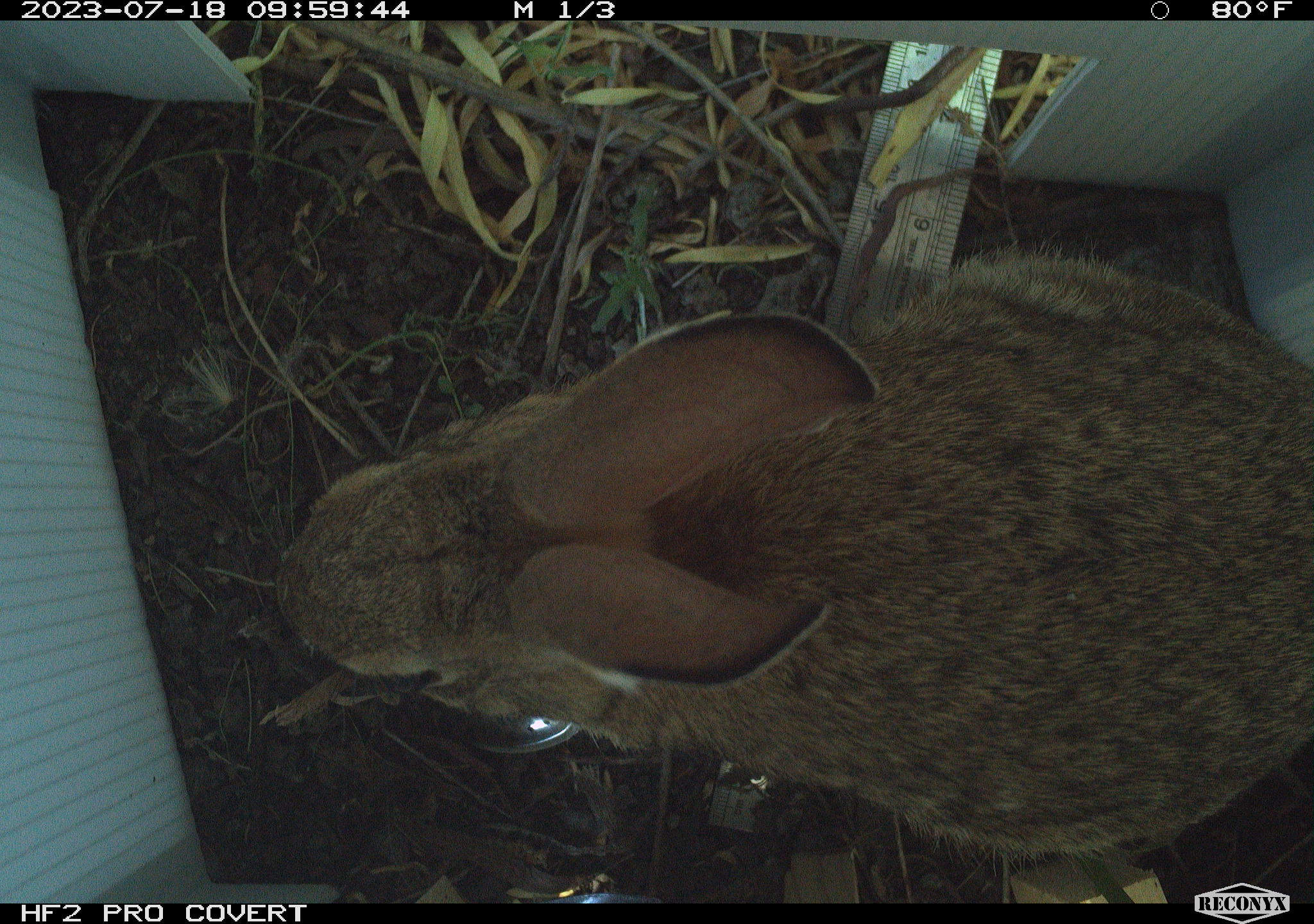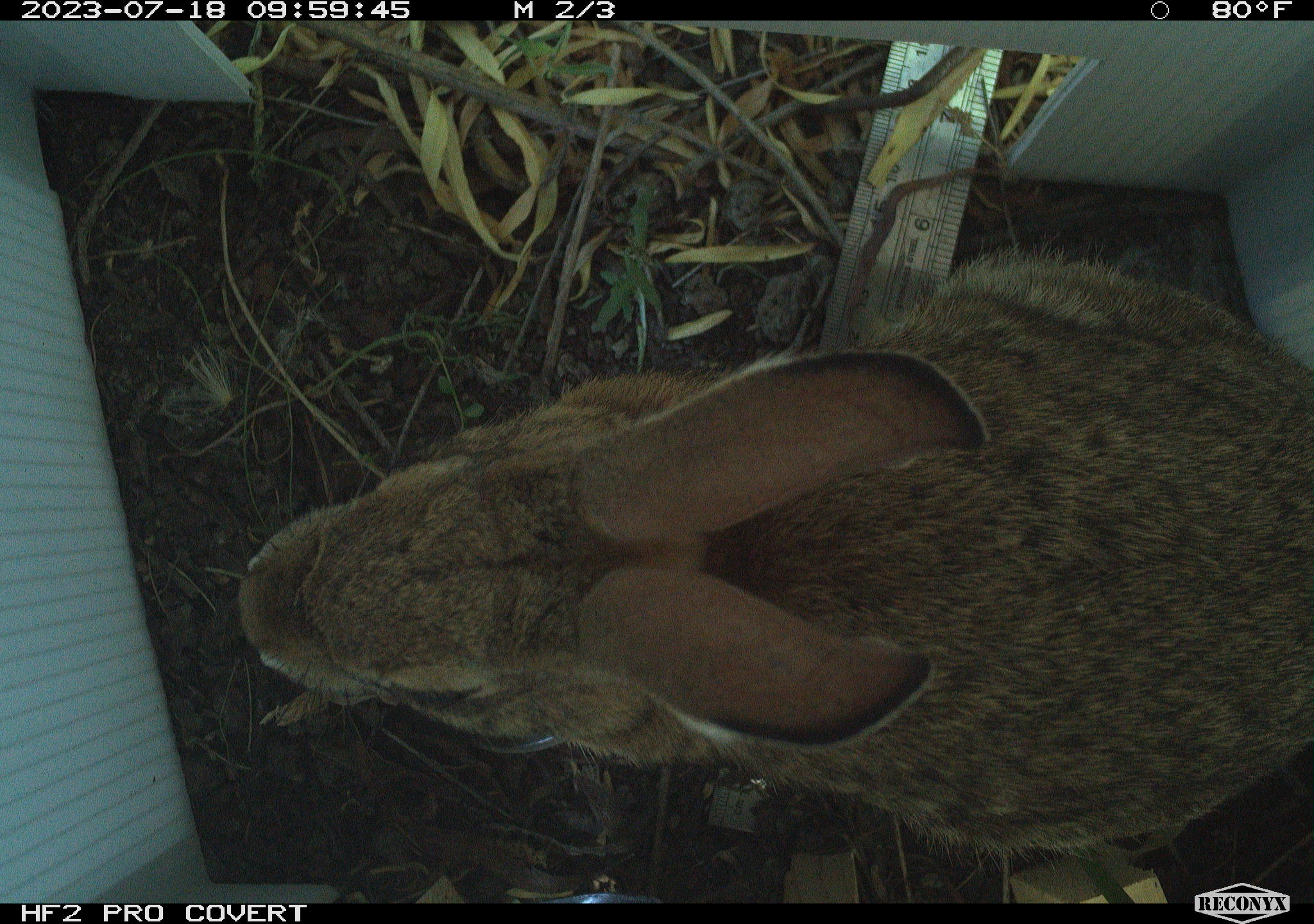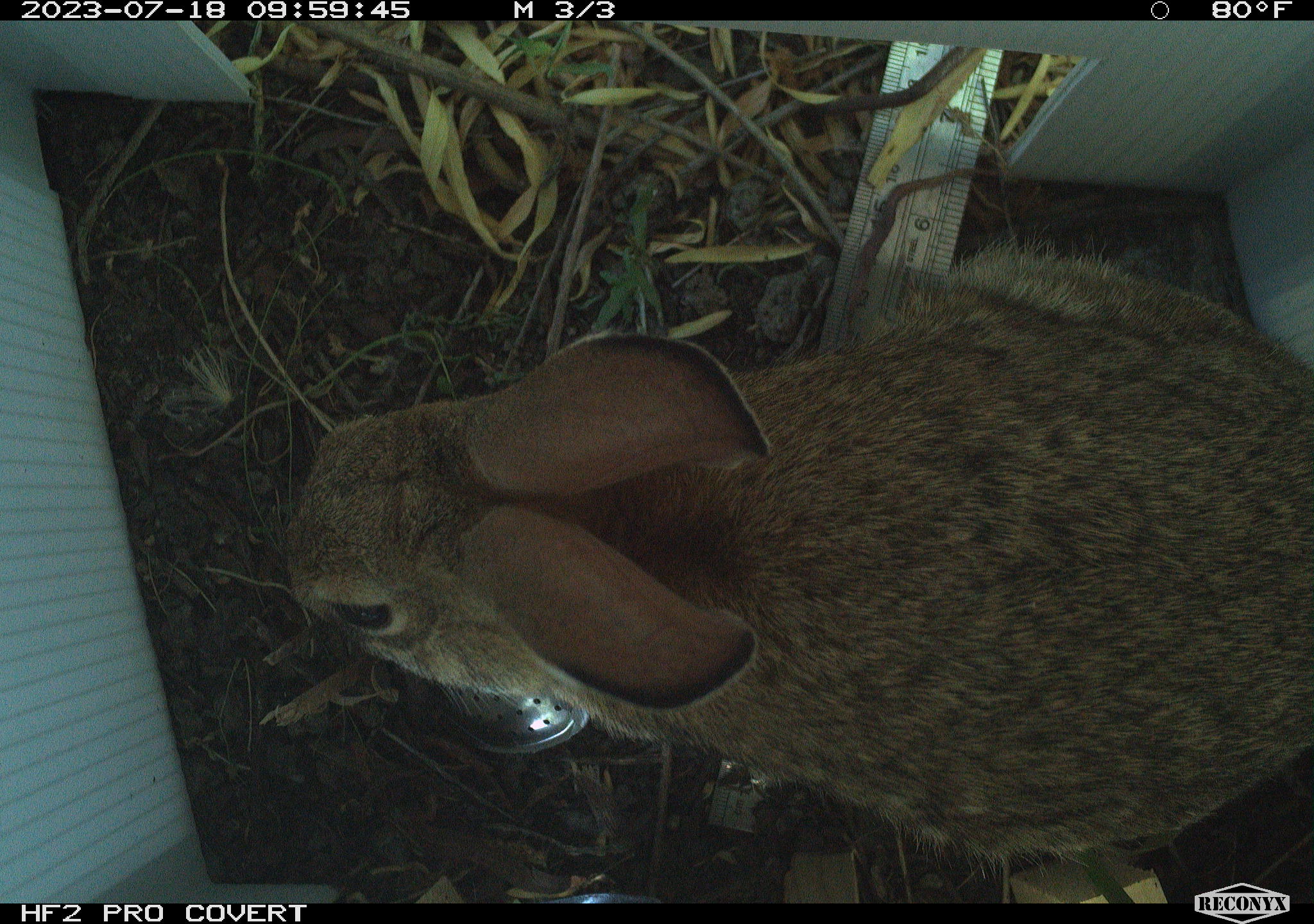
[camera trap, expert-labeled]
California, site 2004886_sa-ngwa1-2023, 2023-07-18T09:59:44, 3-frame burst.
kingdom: Animalia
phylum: Chordata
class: Mammalia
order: Lagomorpha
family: Leporidae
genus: Sylvilagus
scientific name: Sylvilagus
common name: cottontail rabbits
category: sylvilagus species